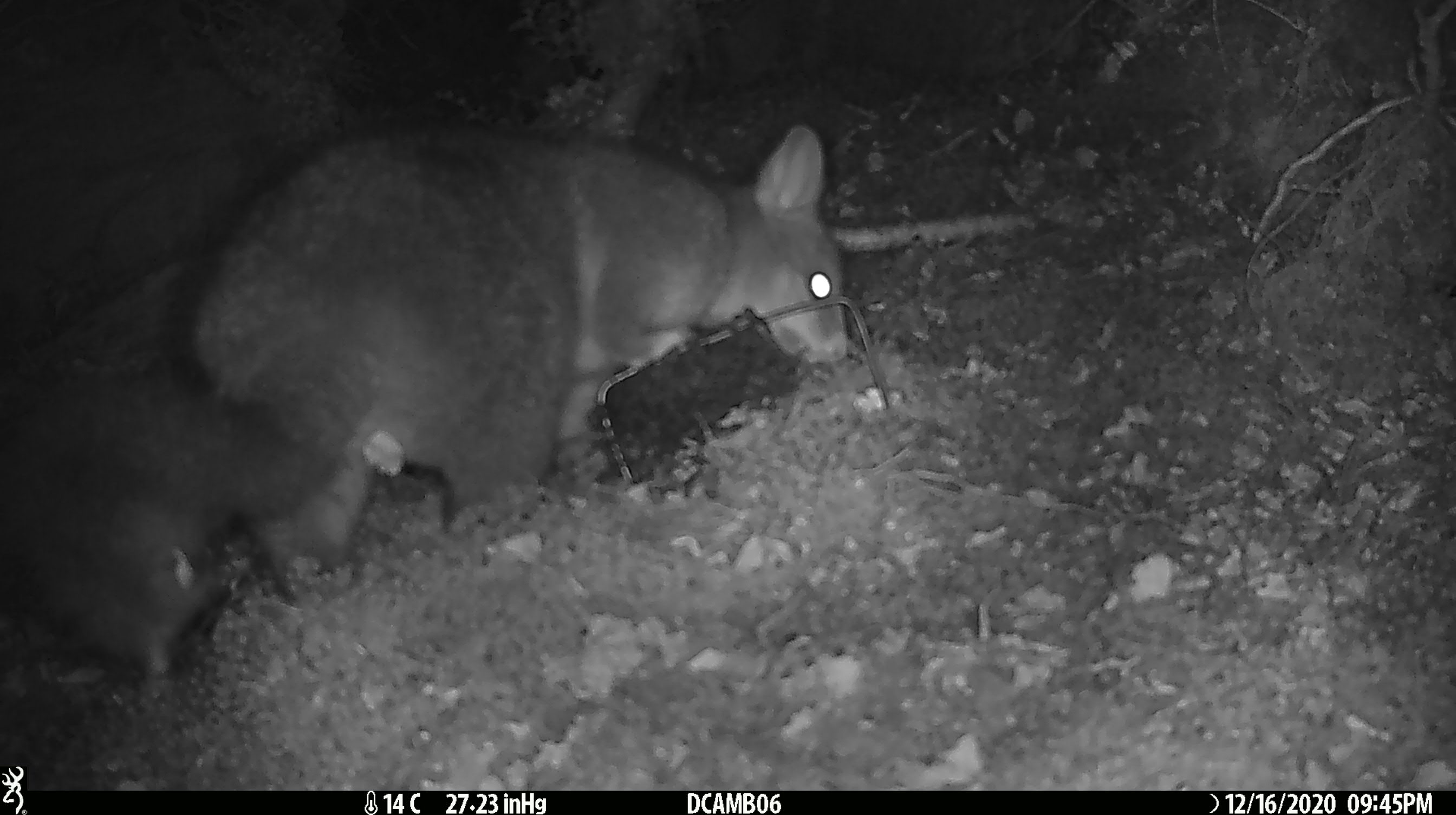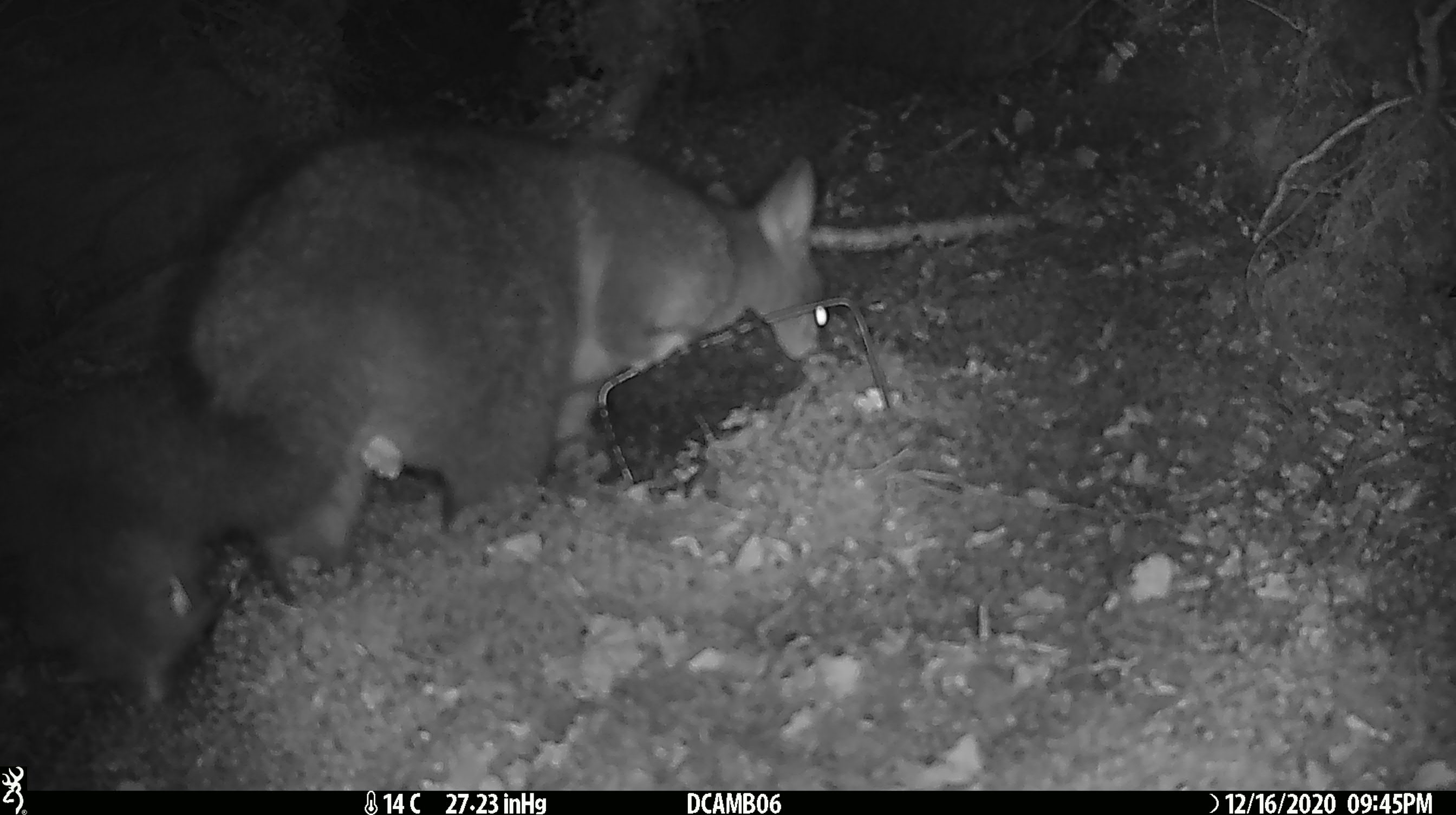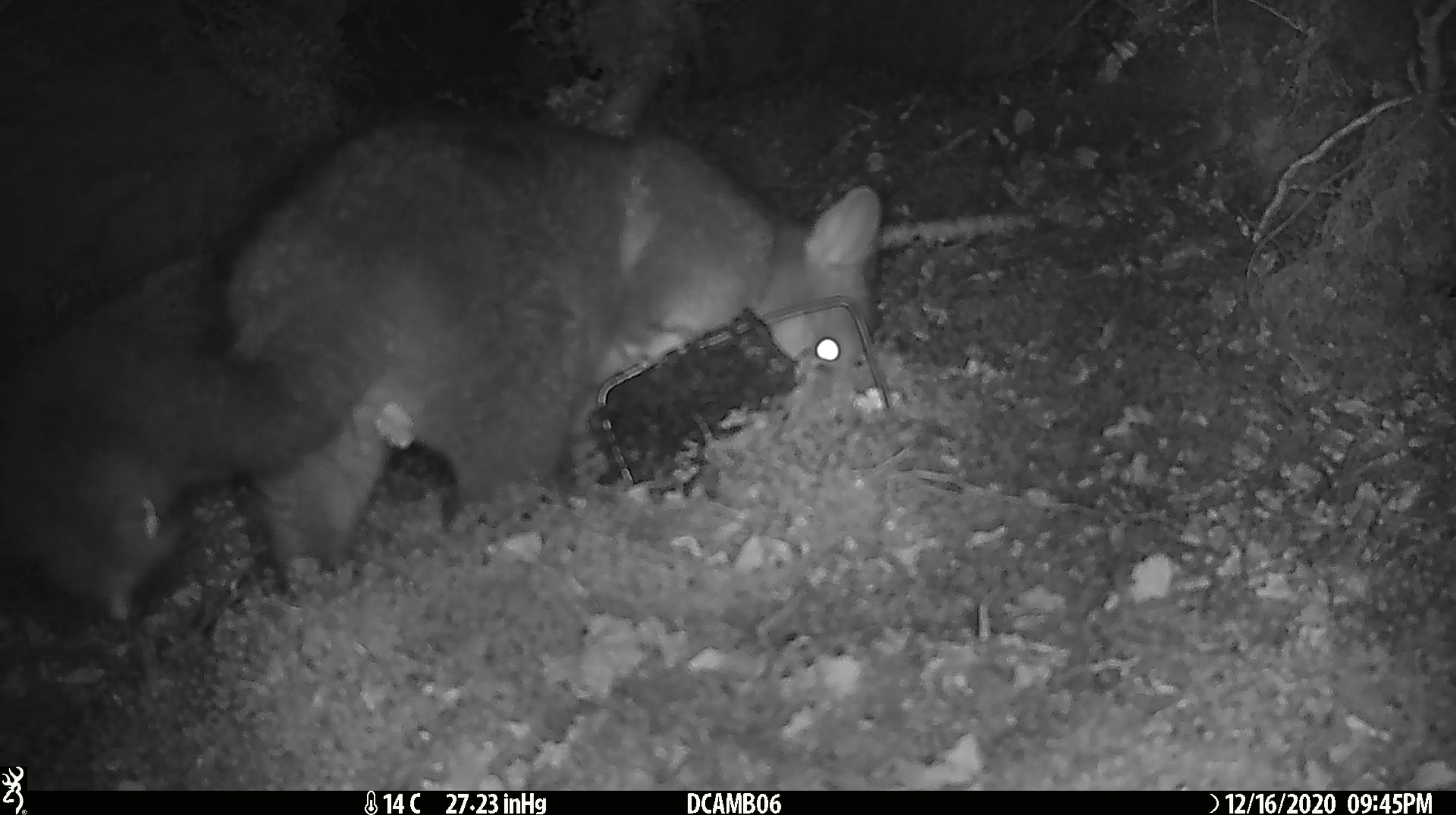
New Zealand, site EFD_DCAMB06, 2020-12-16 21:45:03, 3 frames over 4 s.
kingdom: Animalia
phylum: Chordata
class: Mammalia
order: Diprotodontia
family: Phalangeridae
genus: Trichosurus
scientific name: Trichosurus vulpecula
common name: common brushtail possum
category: possum